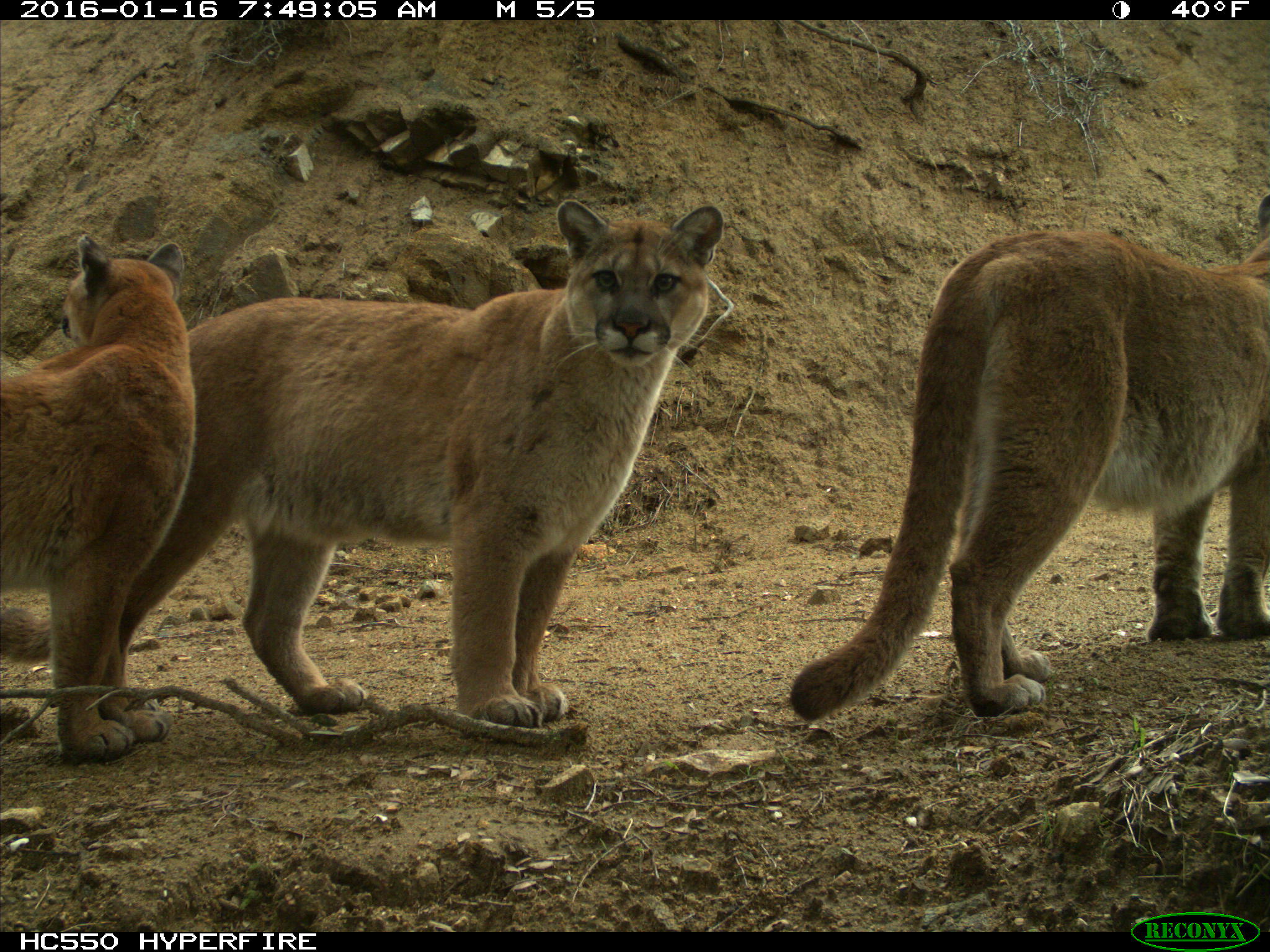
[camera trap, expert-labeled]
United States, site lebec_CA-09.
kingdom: Animalia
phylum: Chordata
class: Mammalia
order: Carnivora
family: Felidae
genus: Puma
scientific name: Puma concolor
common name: mountain lion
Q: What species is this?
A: Puma concolor (mountain lion).